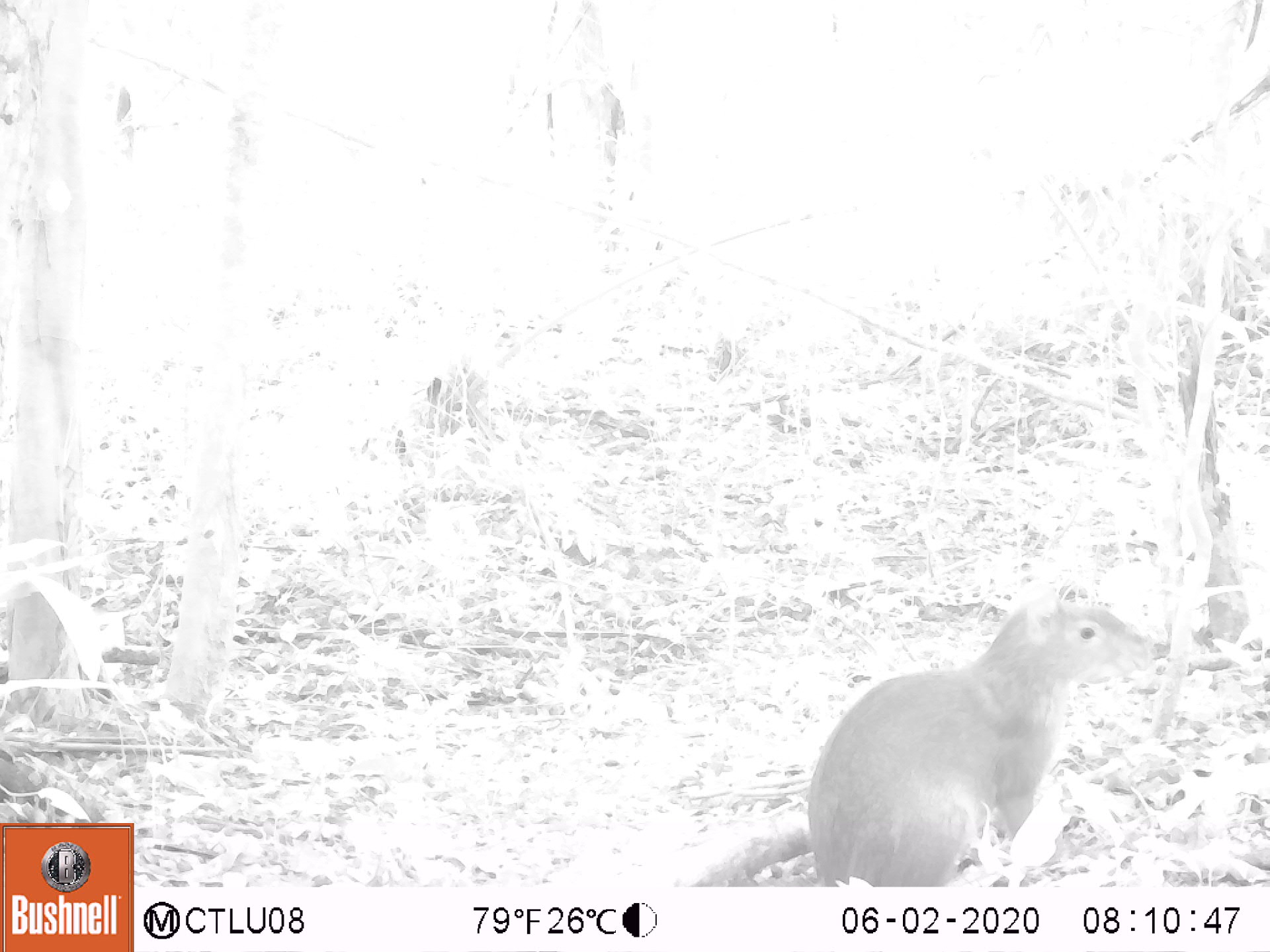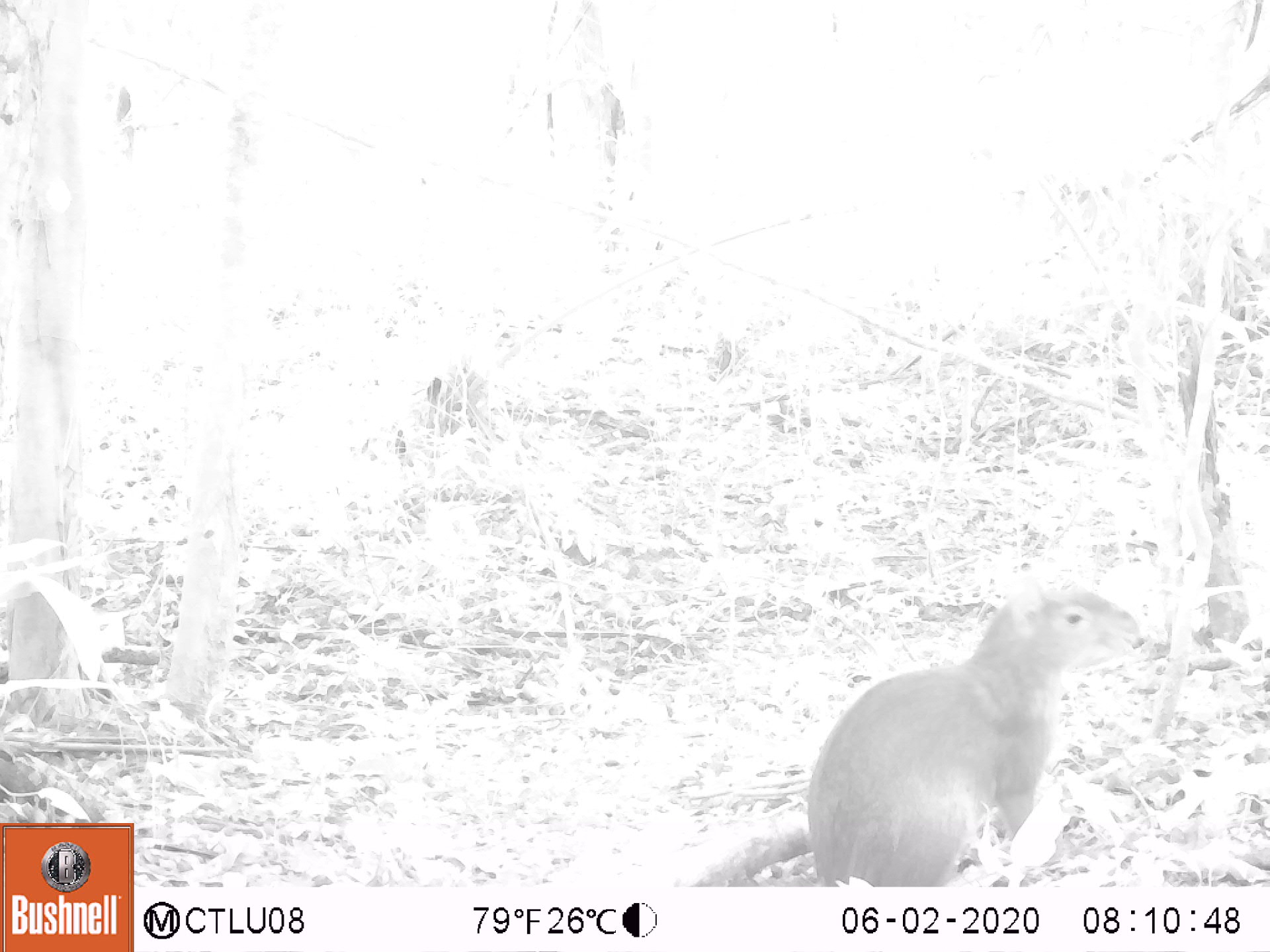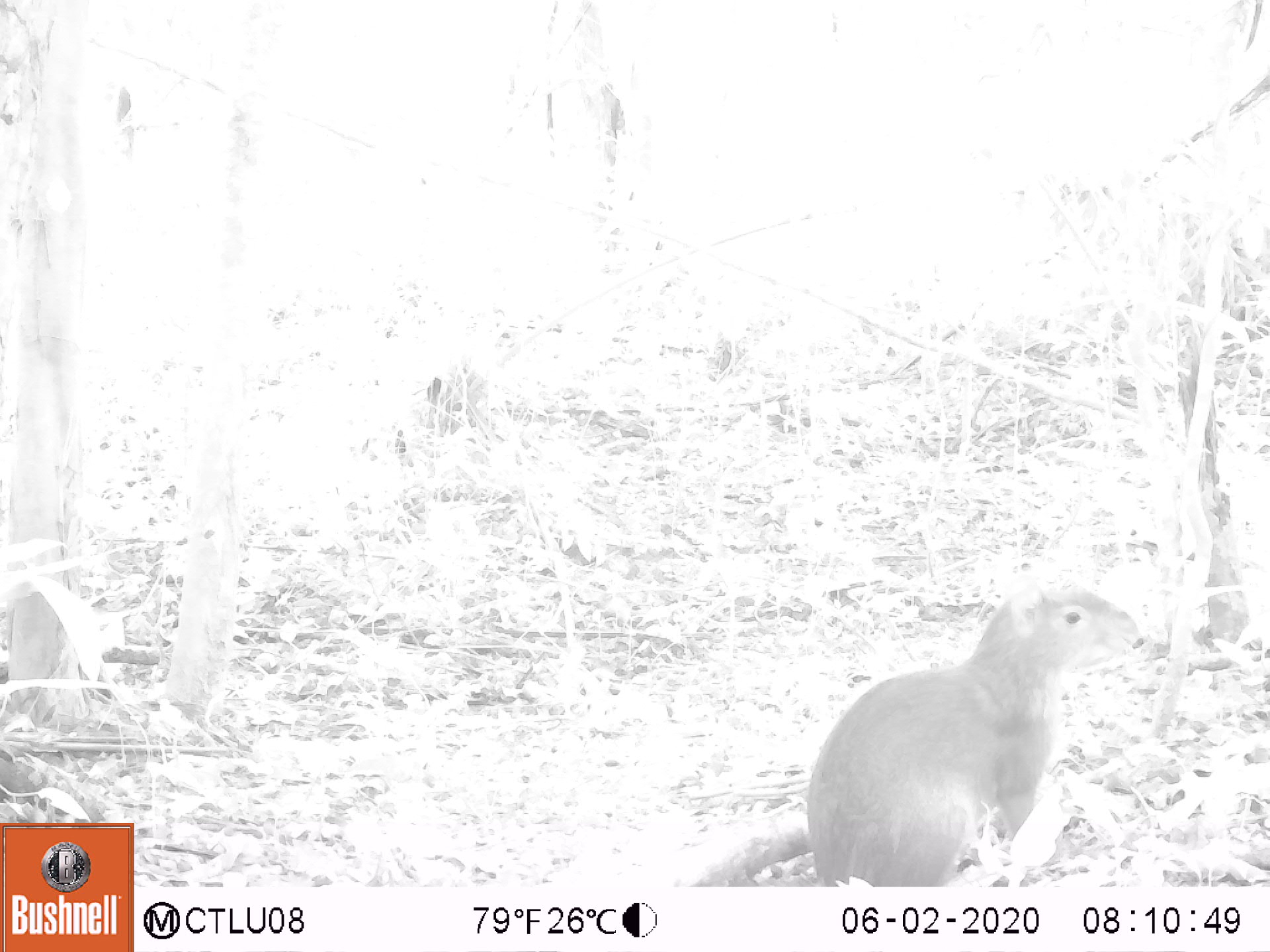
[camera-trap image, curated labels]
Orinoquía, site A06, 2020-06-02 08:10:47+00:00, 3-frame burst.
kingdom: Animalia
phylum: Chordata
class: Mammalia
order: Rodentia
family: Dasyproctidae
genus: Dasyprocta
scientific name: Dasyprocta fuliginosa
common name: black agouti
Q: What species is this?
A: Black agouti (Dasyprocta fuliginosa).